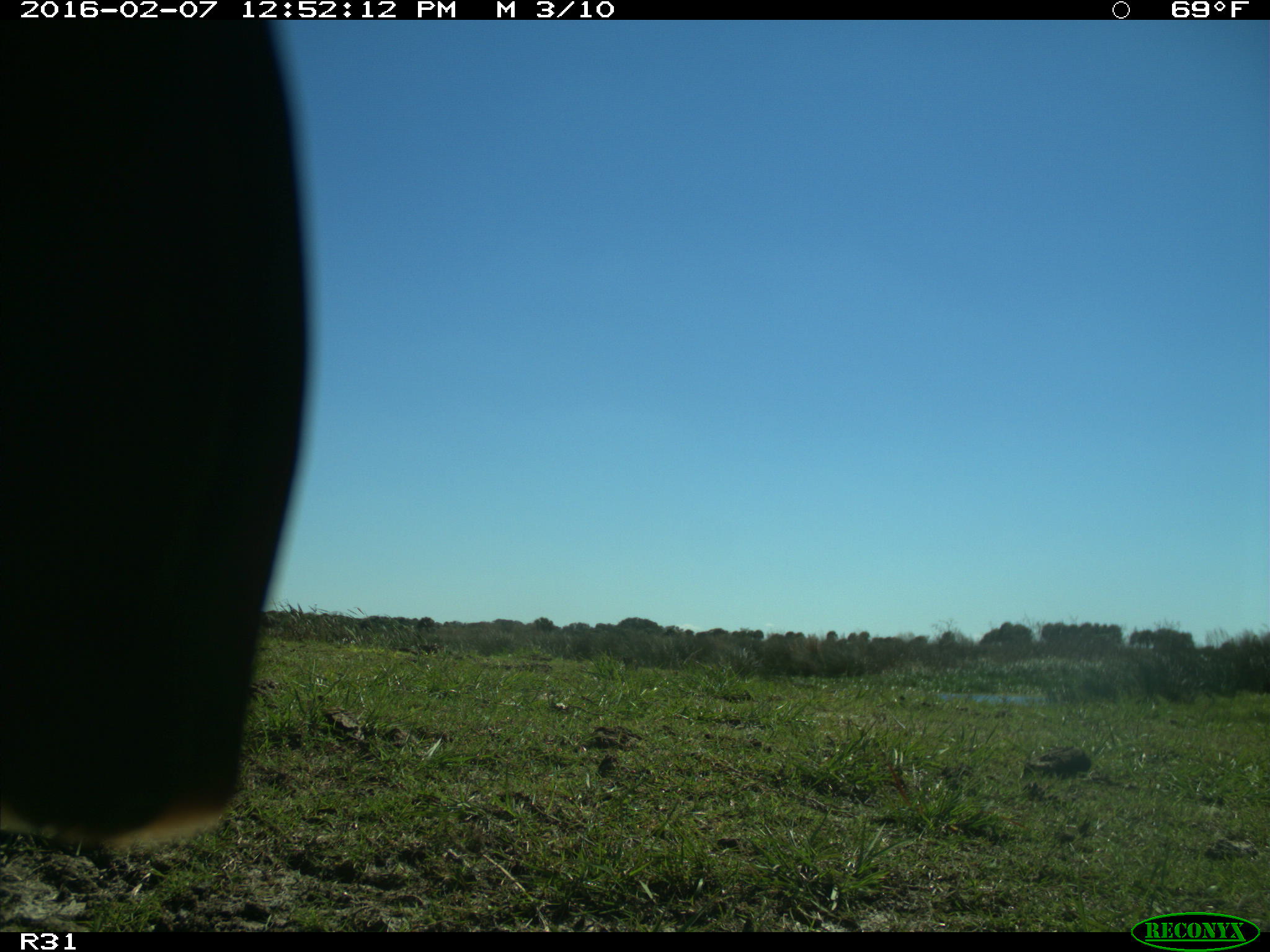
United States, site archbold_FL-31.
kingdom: Animalia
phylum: Chordata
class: Aves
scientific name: Aves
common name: birds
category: unidentified bird